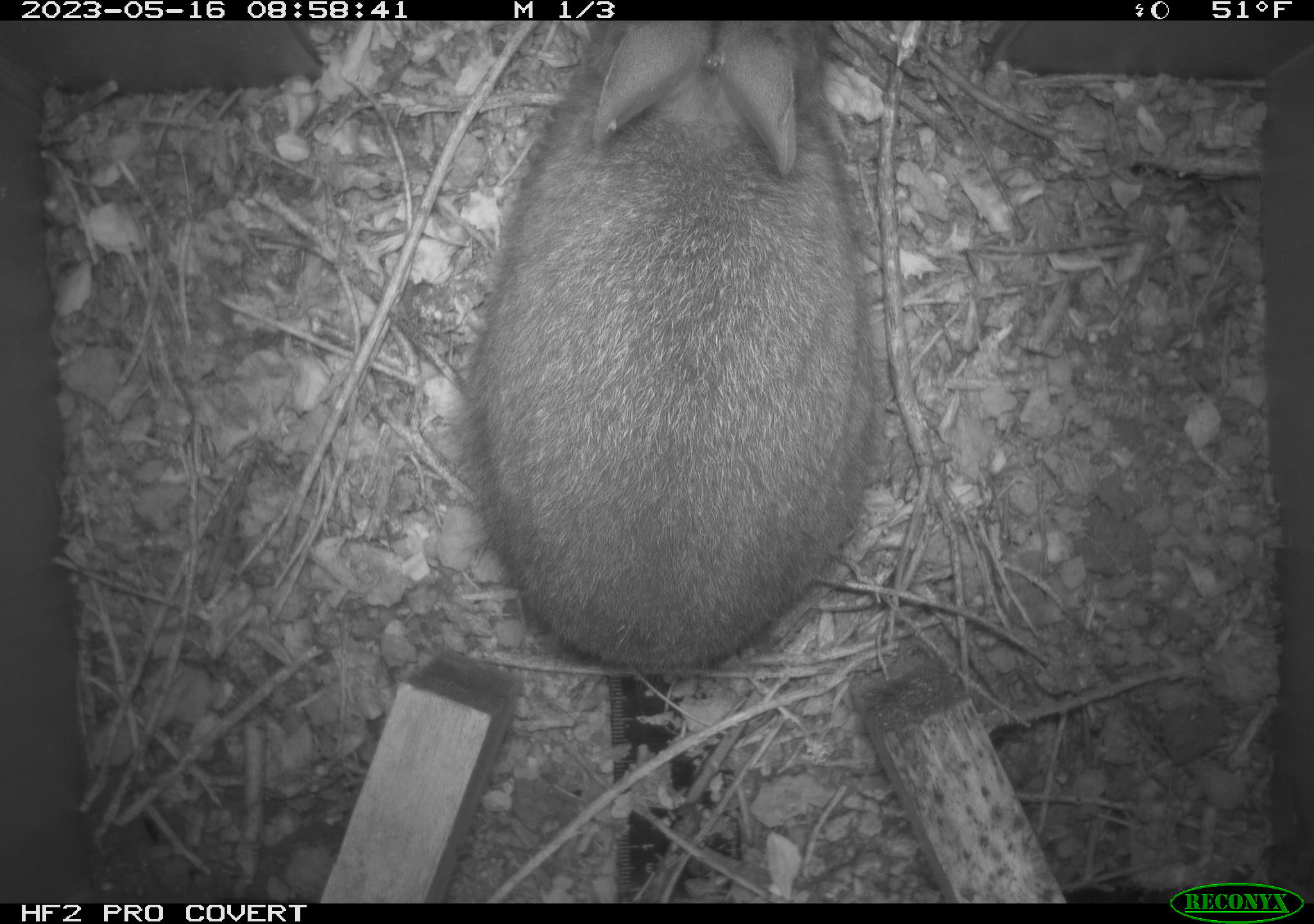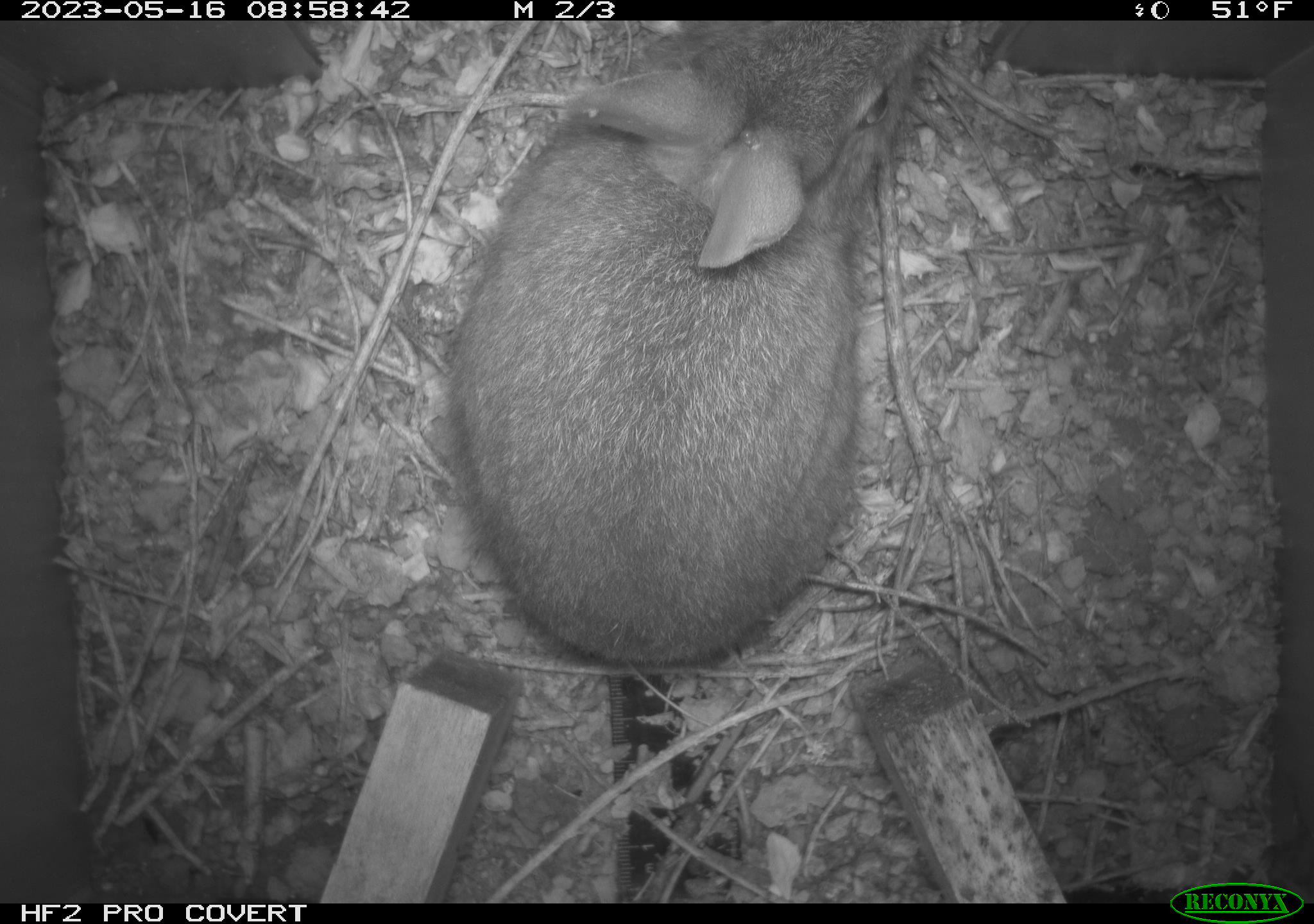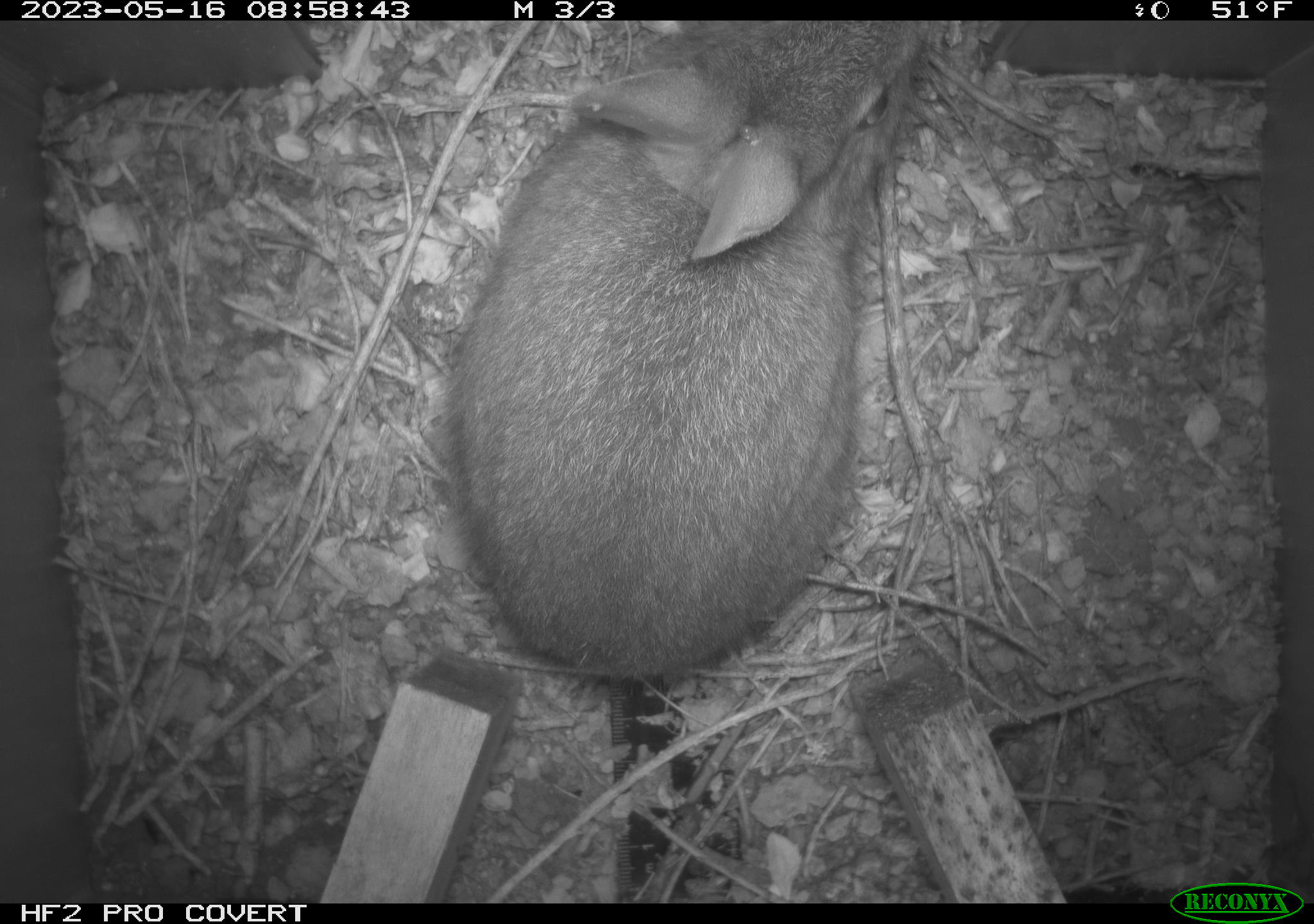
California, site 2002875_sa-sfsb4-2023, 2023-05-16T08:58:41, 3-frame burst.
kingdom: Animalia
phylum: Chordata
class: Mammalia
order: Lagomorpha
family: Leporidae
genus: Sylvilagus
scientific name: Sylvilagus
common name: cottontail rabbits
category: sylvilagus species